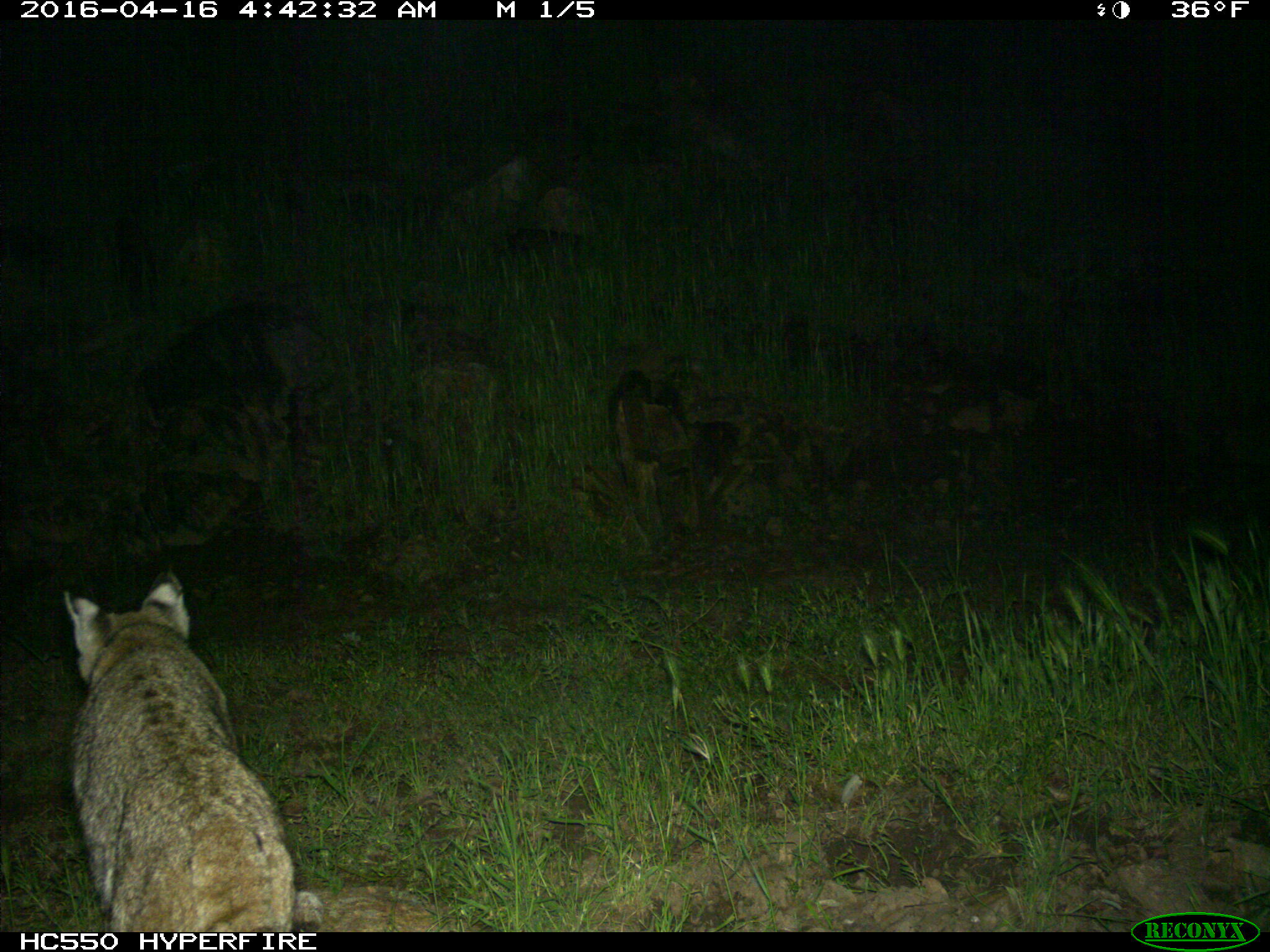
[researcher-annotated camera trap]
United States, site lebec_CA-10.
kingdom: Animalia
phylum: Chordata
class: Mammalia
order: Carnivora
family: Felidae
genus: Lynx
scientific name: Lynx rufus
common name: bobcat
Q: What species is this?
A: Lynx rufus (bobcat).